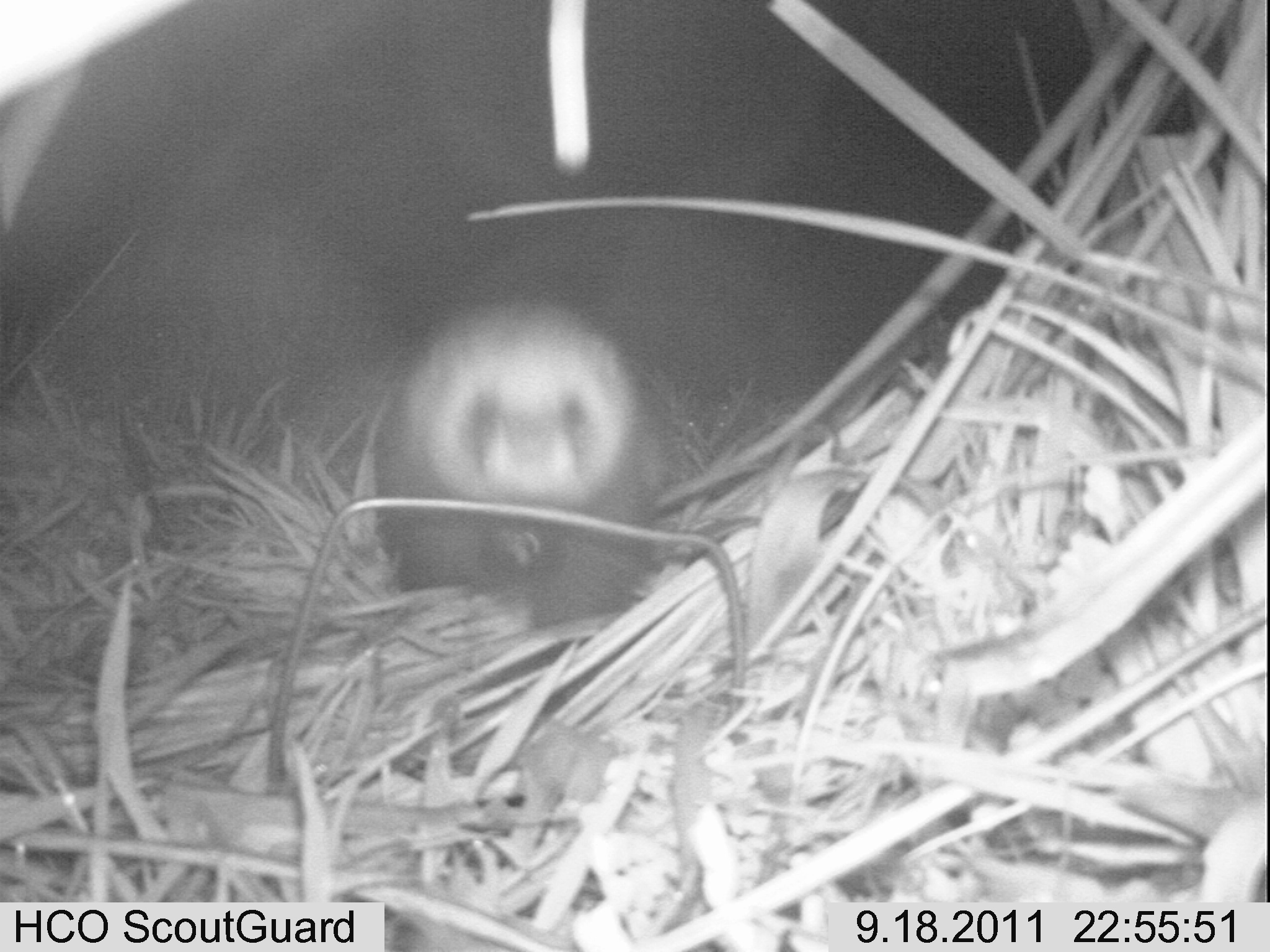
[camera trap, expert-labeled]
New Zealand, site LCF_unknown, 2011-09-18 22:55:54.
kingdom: Animalia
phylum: Chordata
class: Mammalia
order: Carnivora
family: Mustelidae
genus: Mustela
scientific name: Mustela furo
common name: ferret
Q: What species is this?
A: Ferret (Mustela furo).